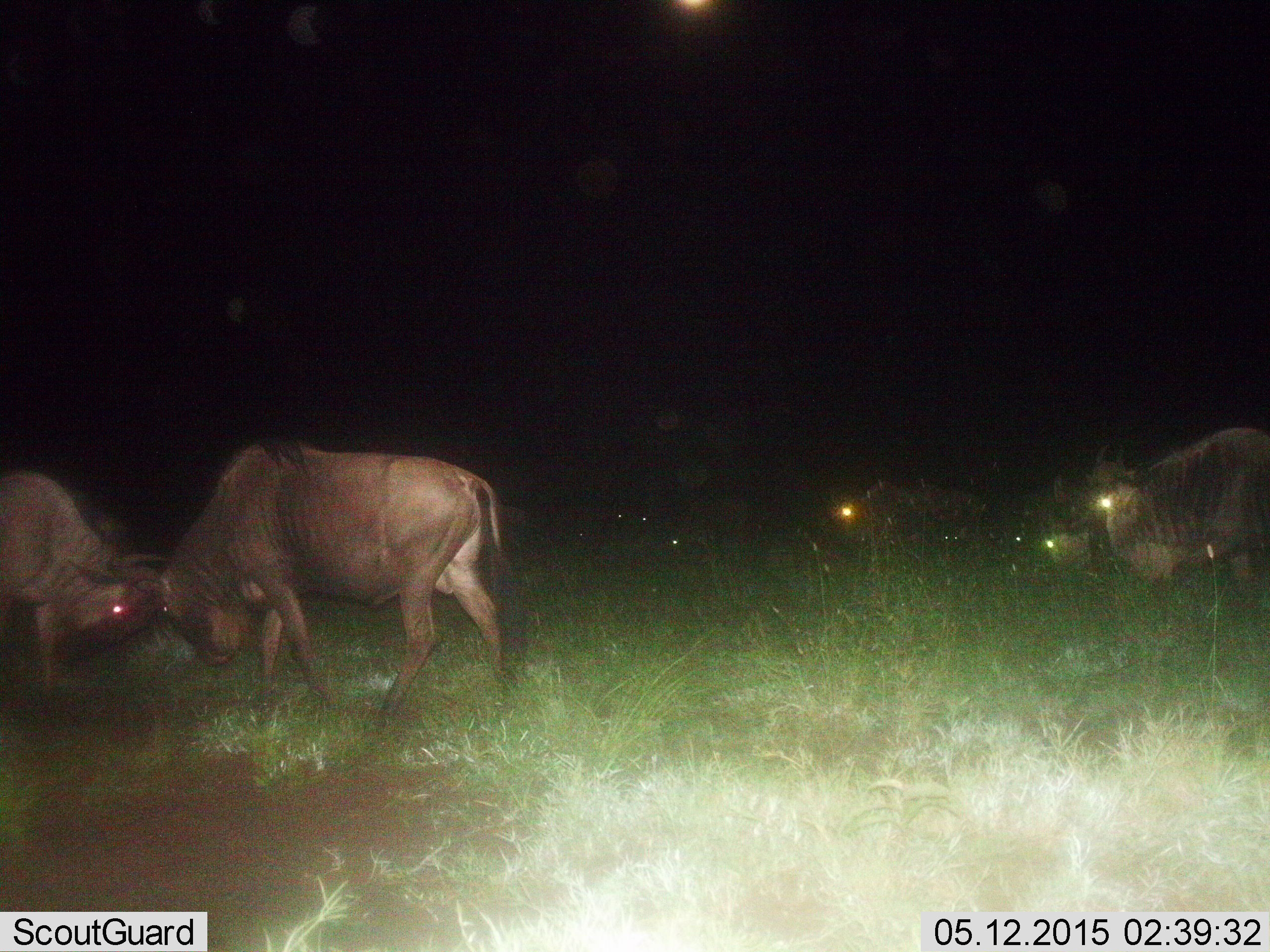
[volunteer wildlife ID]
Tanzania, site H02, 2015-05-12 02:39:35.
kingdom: Animalia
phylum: Chordata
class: Mammalia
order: Artiodactyla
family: Bovidae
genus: Connochaetes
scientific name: Connochaetes taurinus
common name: blue wildebeest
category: wildebeest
Wildebeest (blue wildebeest) (Connochaetes taurinus), count 5. Behavior (volunteer vote fractions): standing 50%, resting 10%, moving 10%, interacting 90%. Young present (vote fraction): 0%. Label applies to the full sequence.